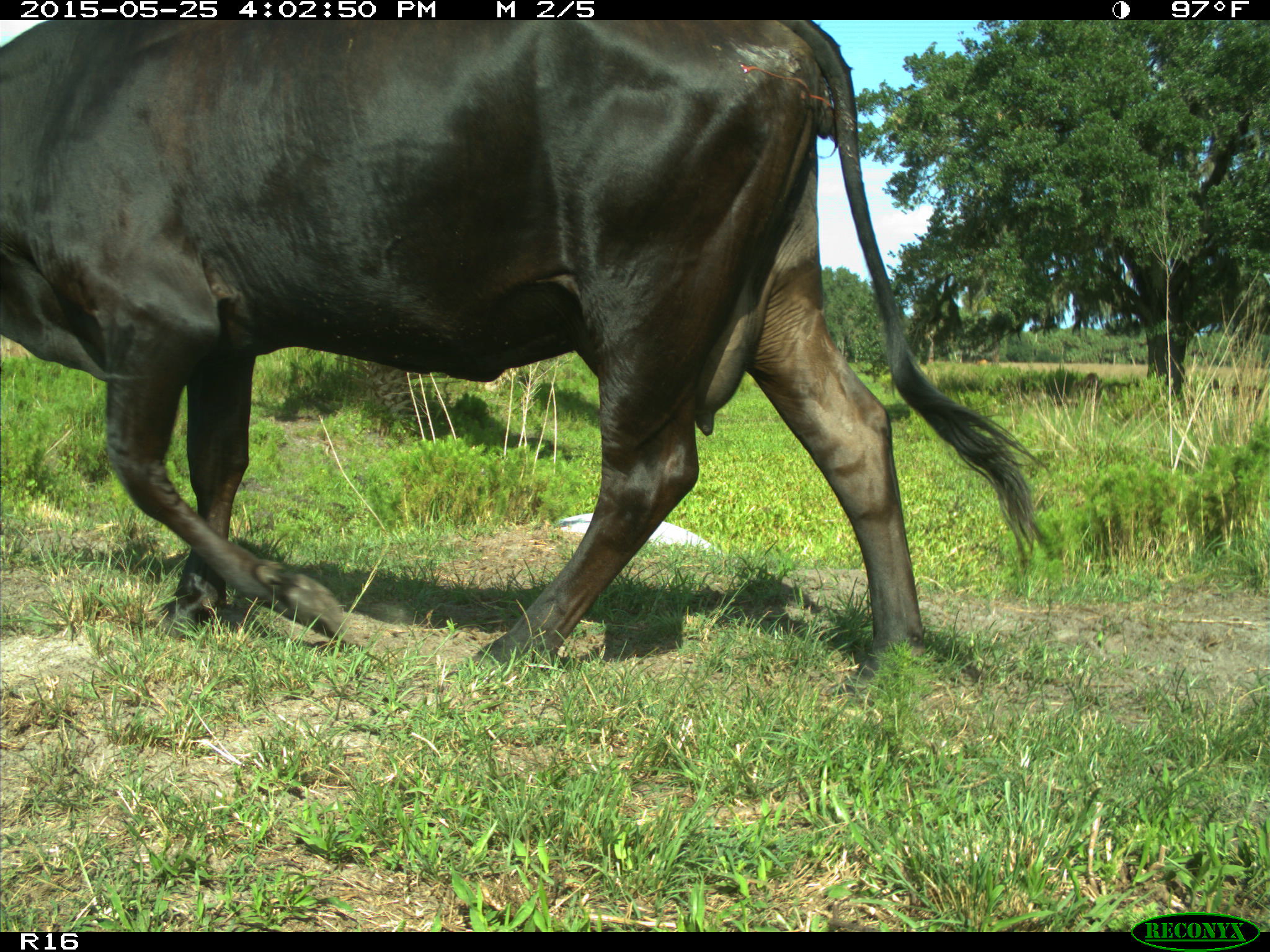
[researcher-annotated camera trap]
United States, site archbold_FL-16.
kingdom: Animalia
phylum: Chordata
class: Mammalia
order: Artiodactyla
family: Bovidae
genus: Bos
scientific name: Bos taurus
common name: domestic cow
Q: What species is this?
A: Bos taurus (domestic cow).